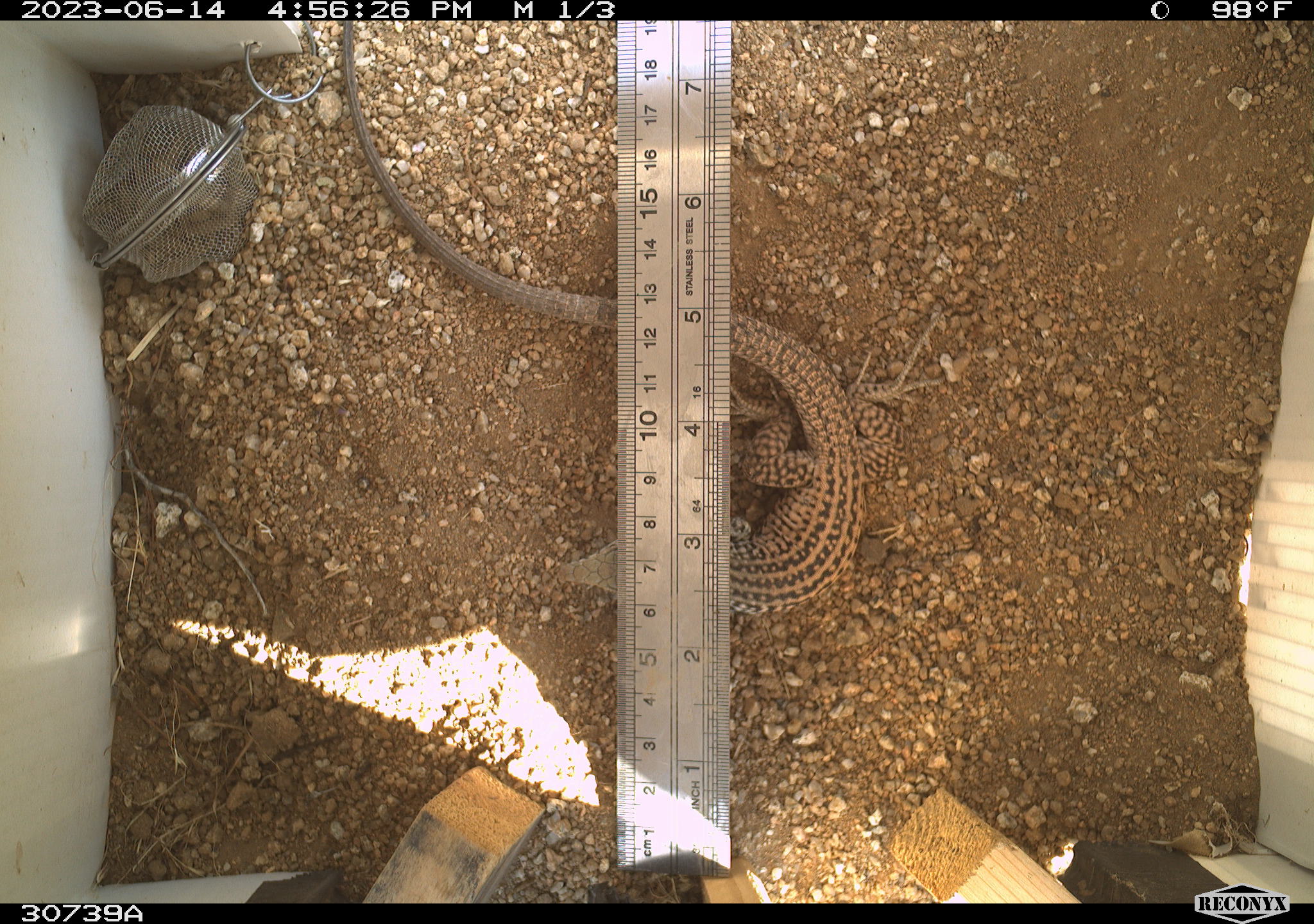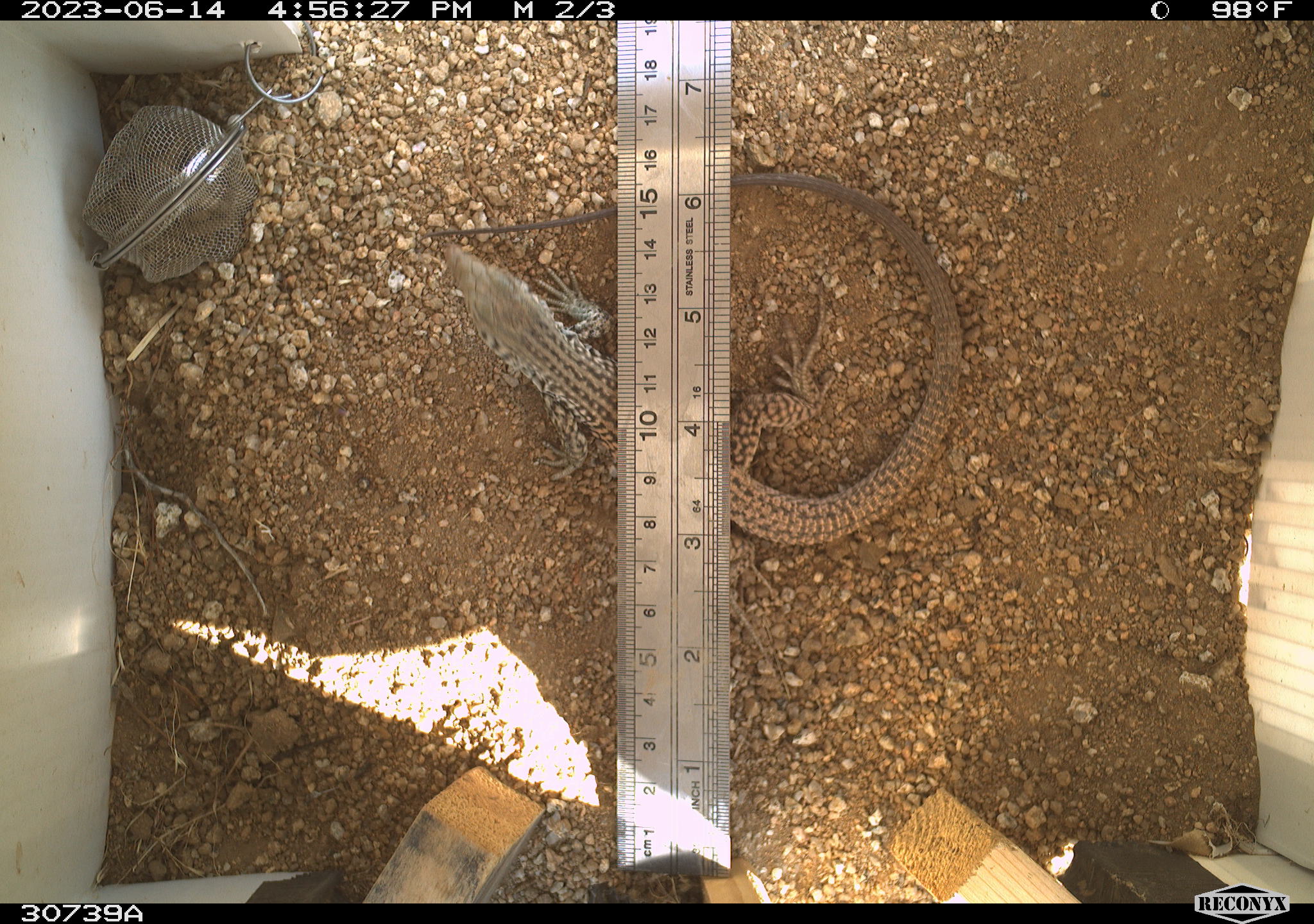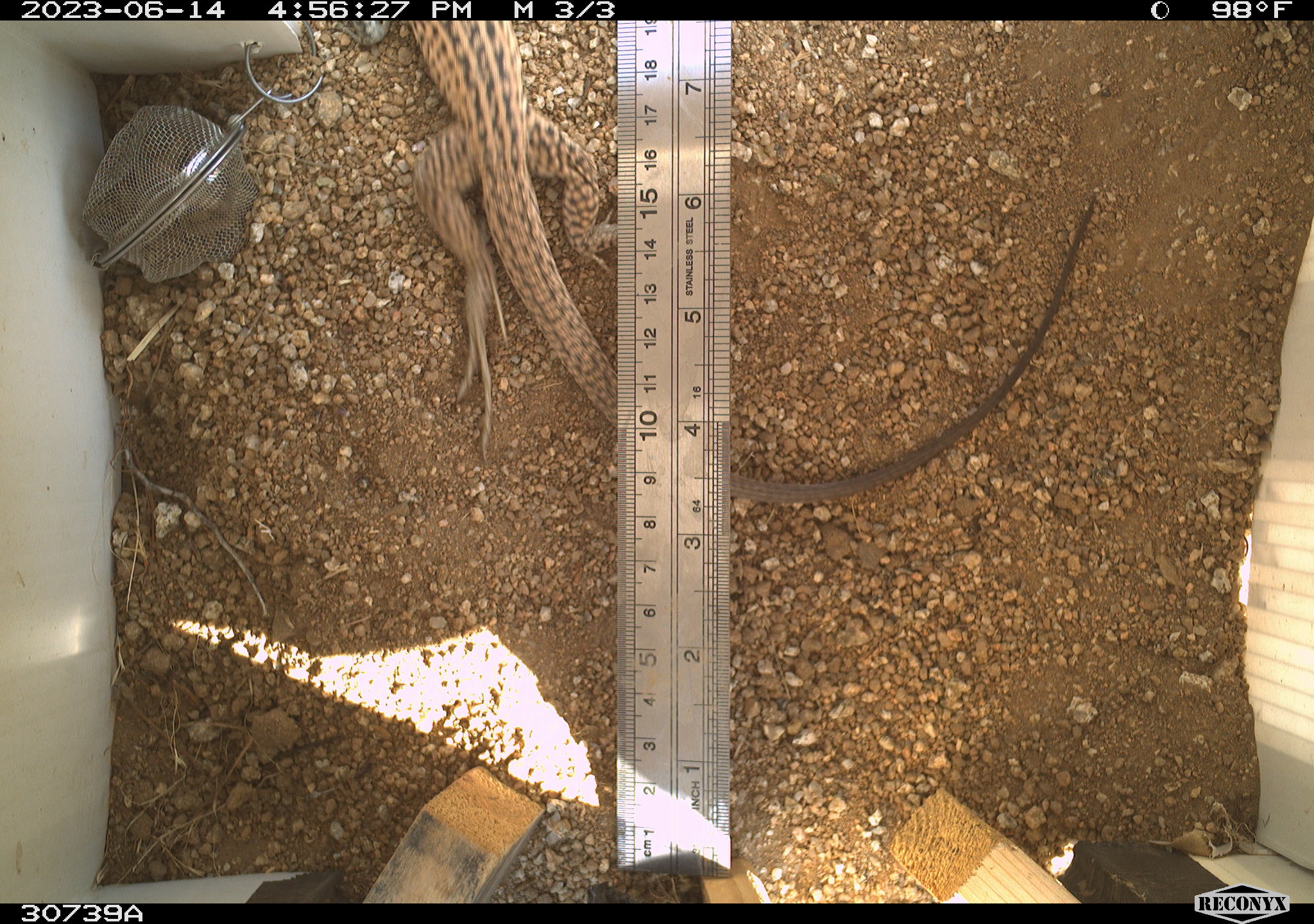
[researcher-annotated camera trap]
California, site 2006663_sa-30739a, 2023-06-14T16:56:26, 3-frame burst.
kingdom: Animalia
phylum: Chordata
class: Reptilia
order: Squamata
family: Teiidae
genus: Aspidoscelis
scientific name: Aspidoscelis tigris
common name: western whiptail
Western whiptail (Aspidoscelis tigris).